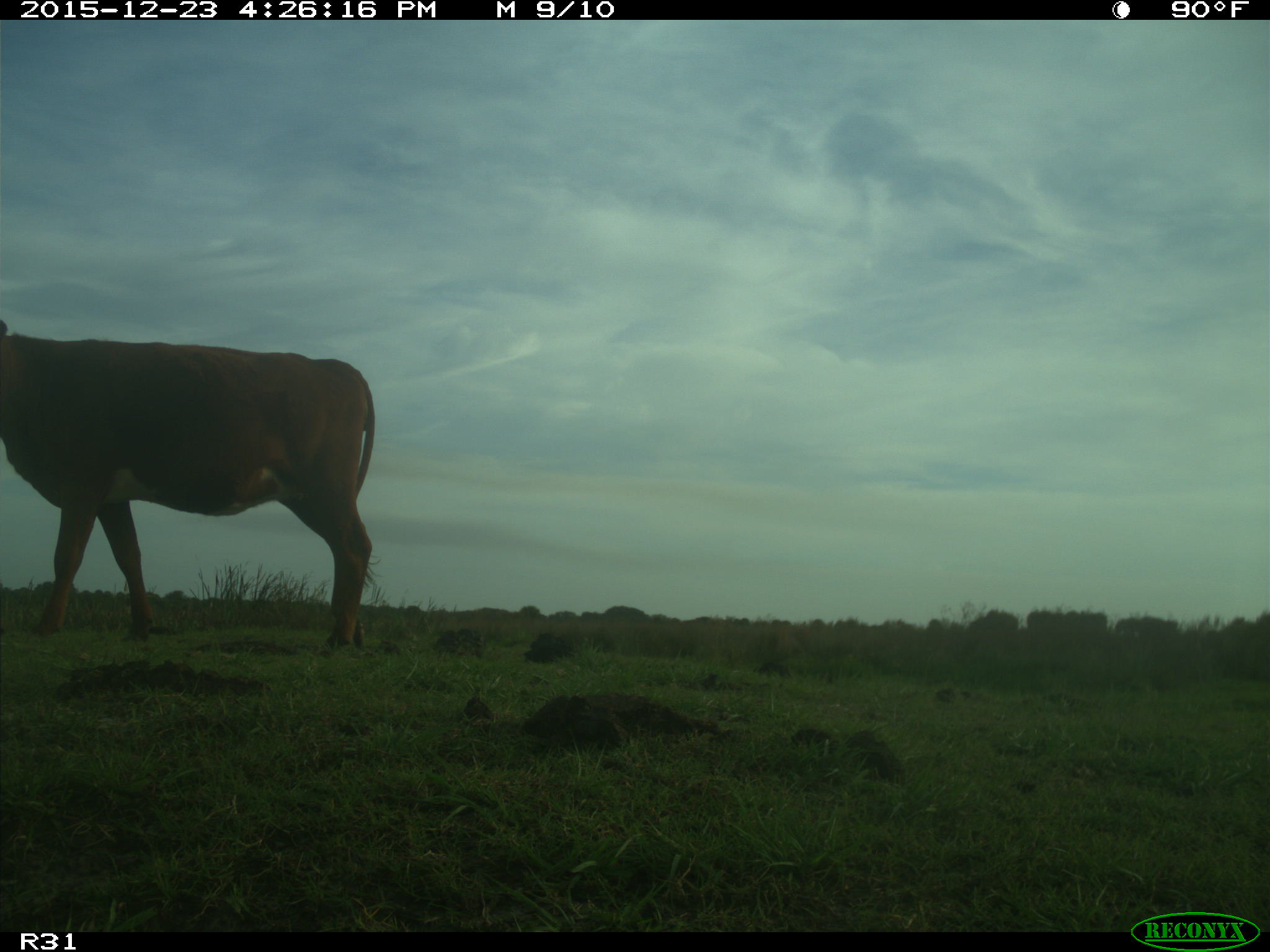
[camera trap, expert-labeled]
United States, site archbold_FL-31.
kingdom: Animalia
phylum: Chordata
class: Mammalia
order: Artiodactyla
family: Bovidae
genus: Bos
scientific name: Bos taurus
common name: domestic cow